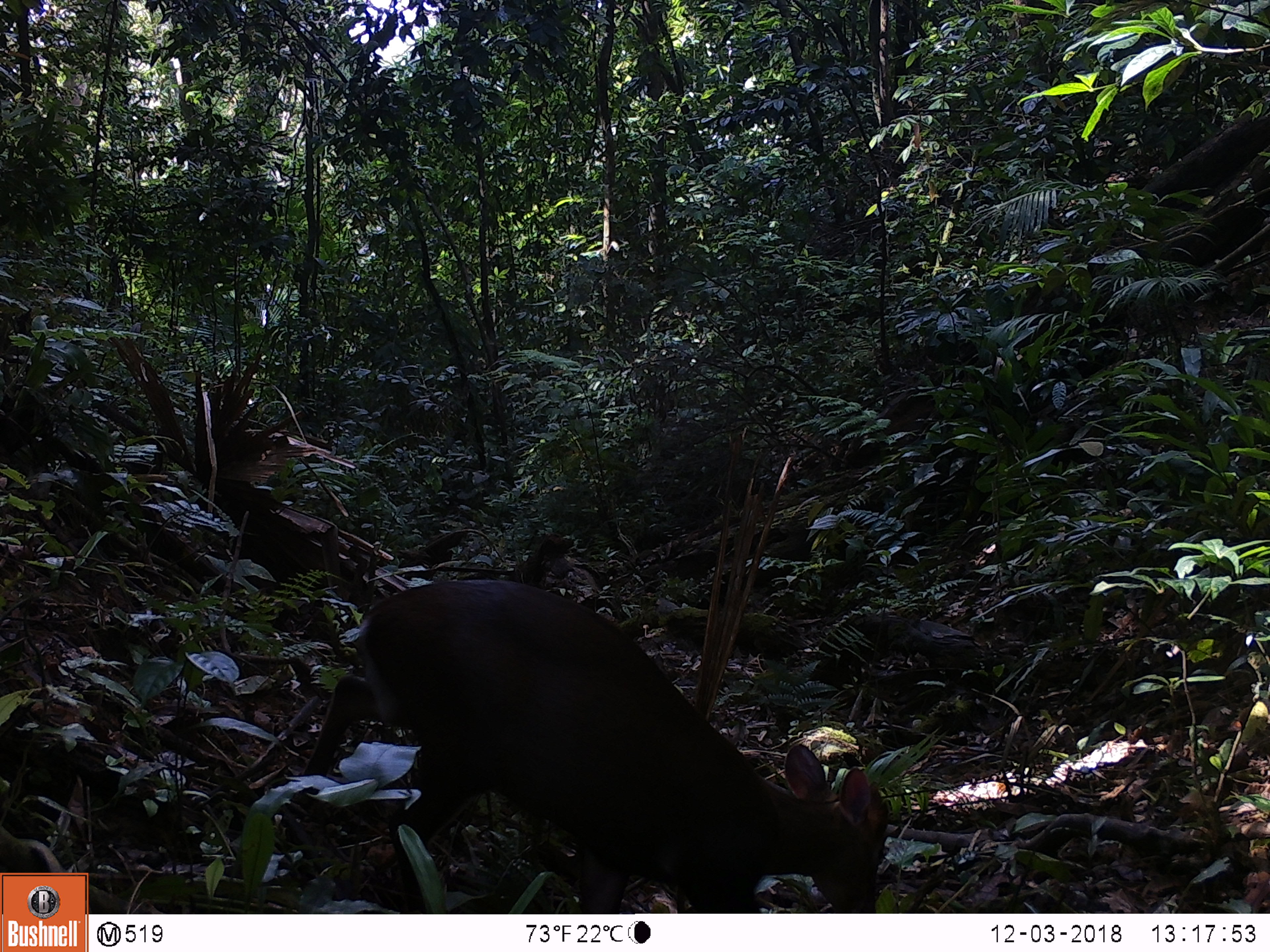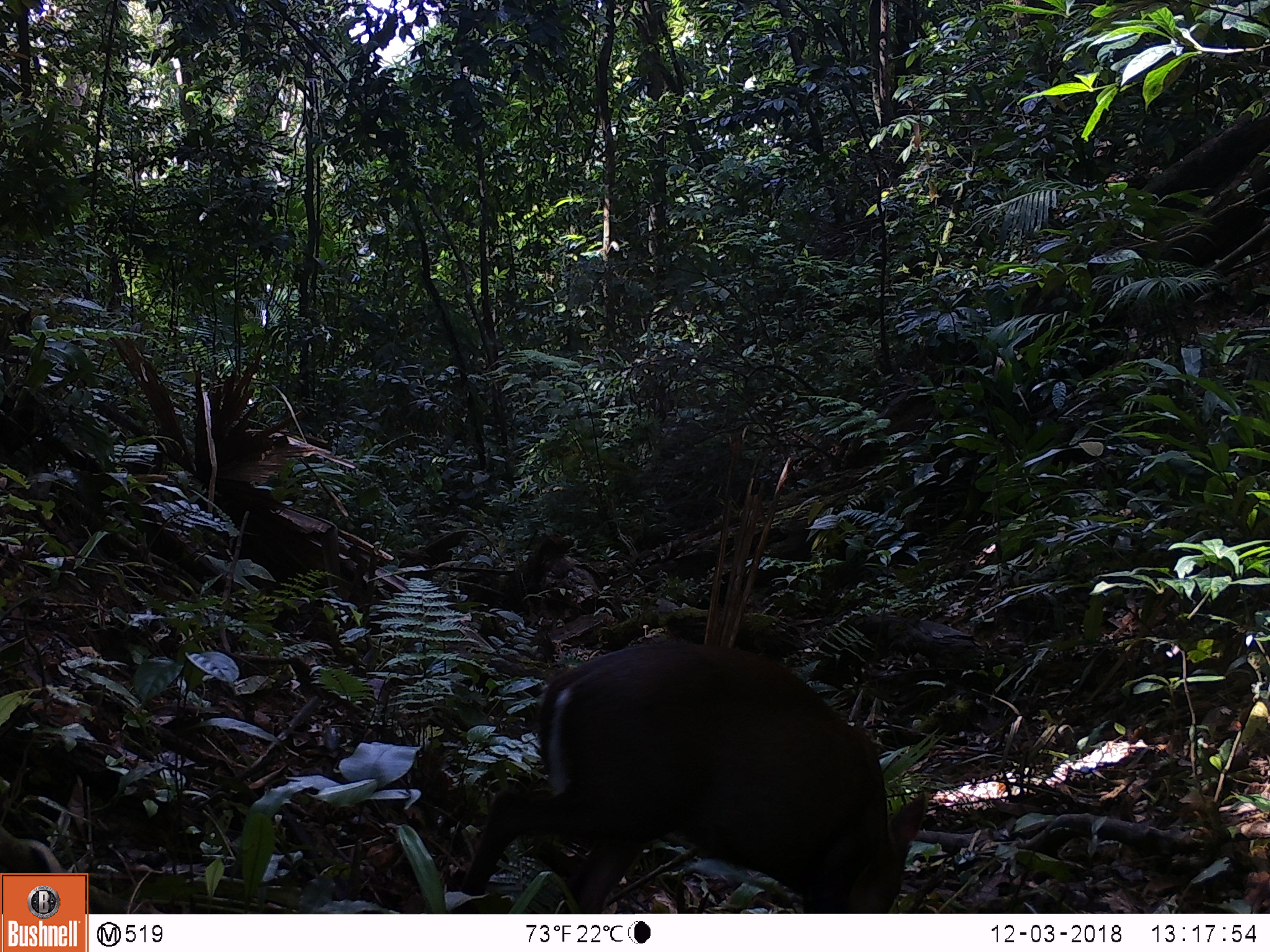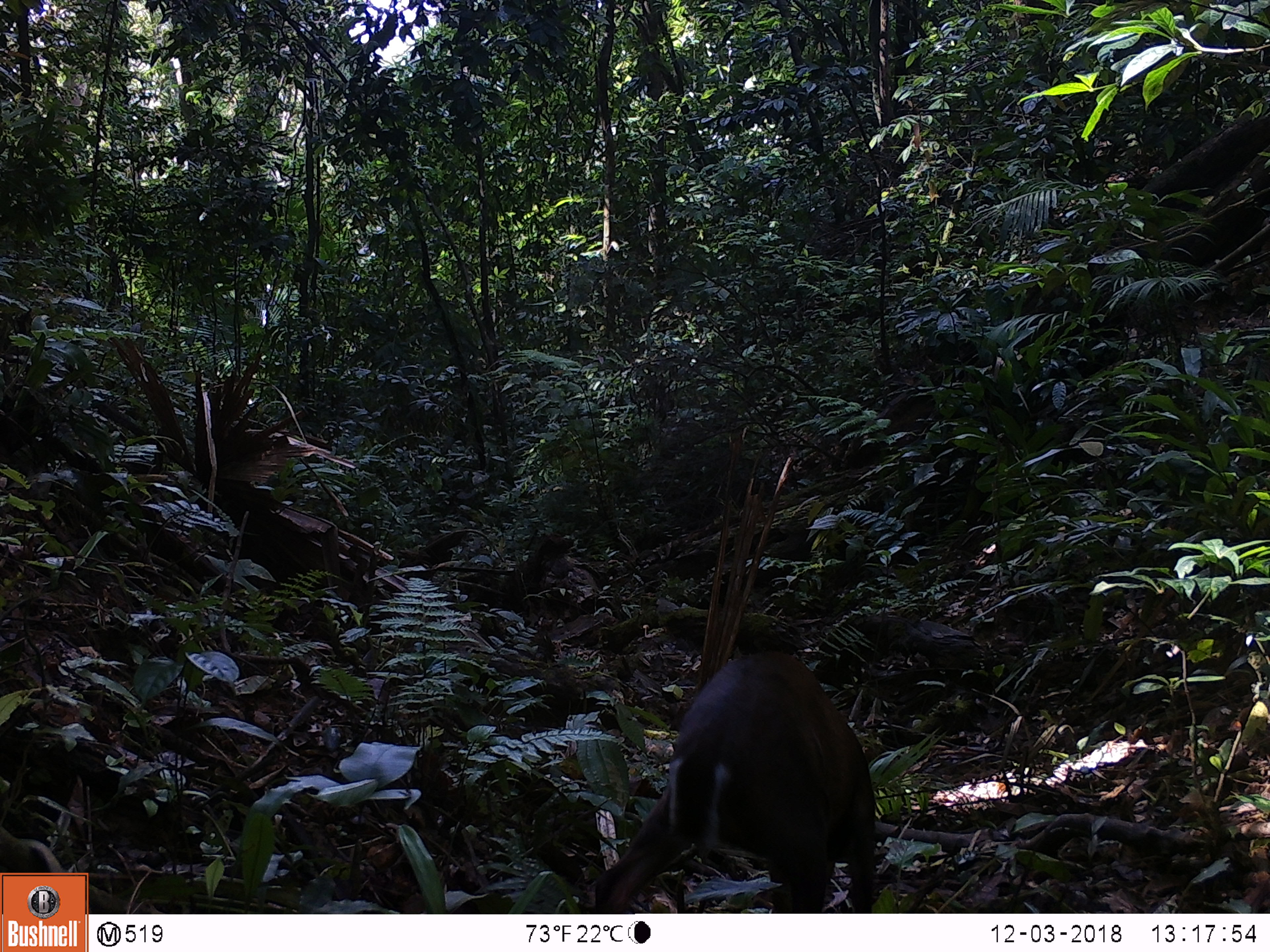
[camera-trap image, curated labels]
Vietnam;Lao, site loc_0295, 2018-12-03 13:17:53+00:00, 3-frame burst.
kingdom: Animalia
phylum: Chordata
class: Mammalia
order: Artiodactyla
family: Cervidae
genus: Muntiacus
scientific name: Muntiacus rooseveltorum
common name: roosevelt's muntjac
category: roosevelts muntjac group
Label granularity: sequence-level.